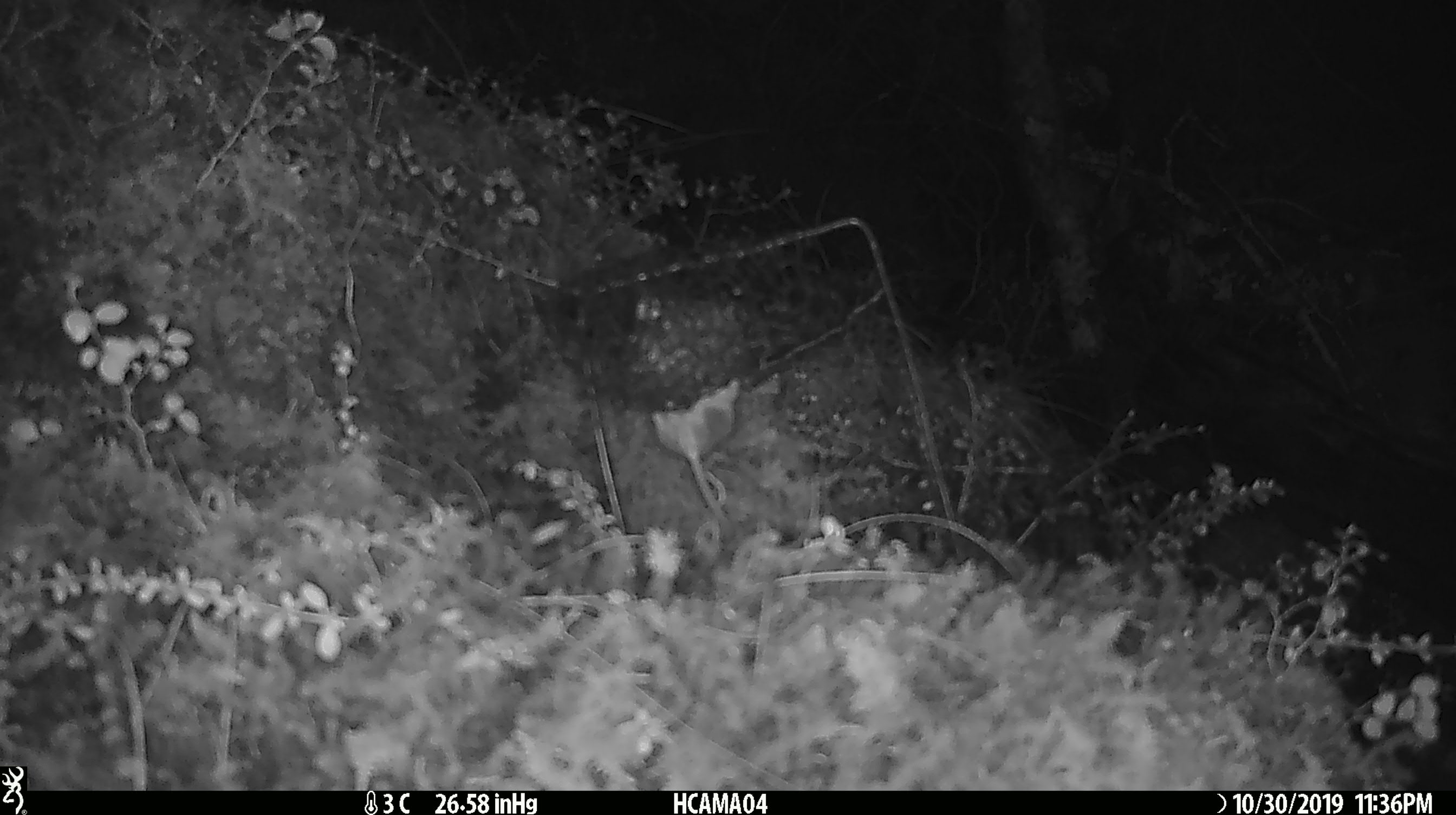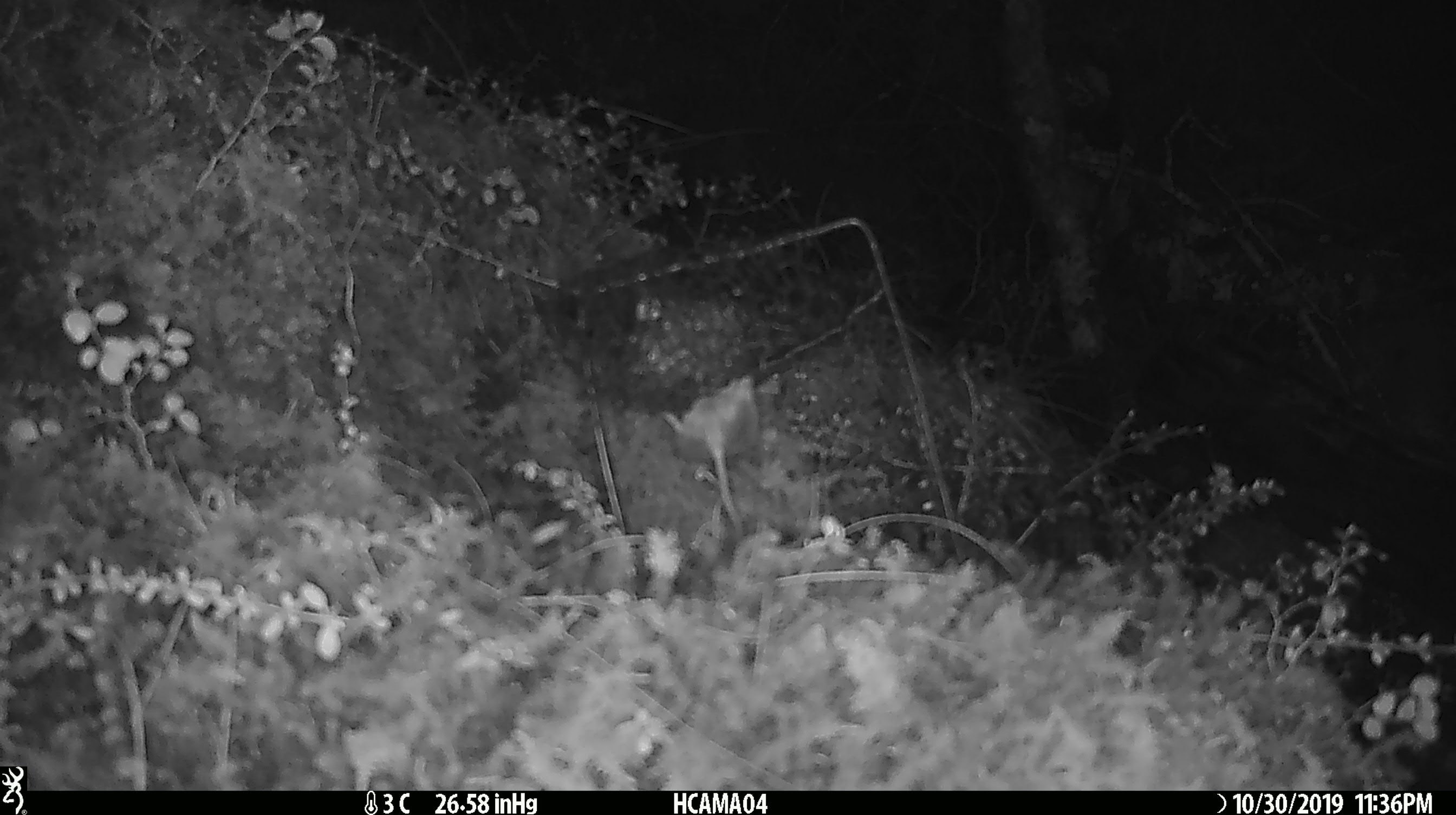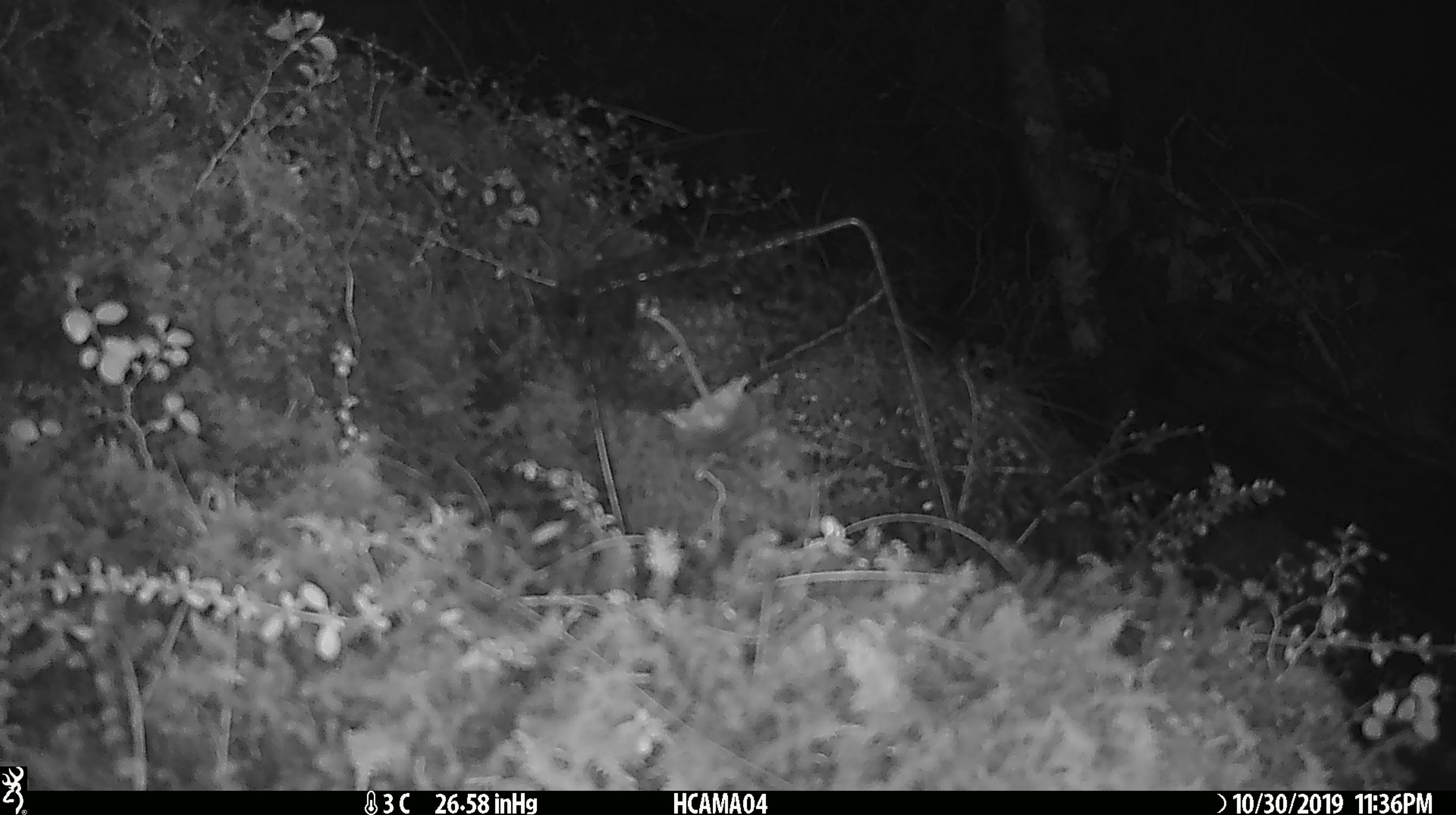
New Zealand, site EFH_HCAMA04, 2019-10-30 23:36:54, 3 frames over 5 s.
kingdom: Animalia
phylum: Chordata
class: Mammalia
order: Rodentia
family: Muridae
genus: Mus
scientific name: Mus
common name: mouse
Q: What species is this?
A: Mouse (Mus).